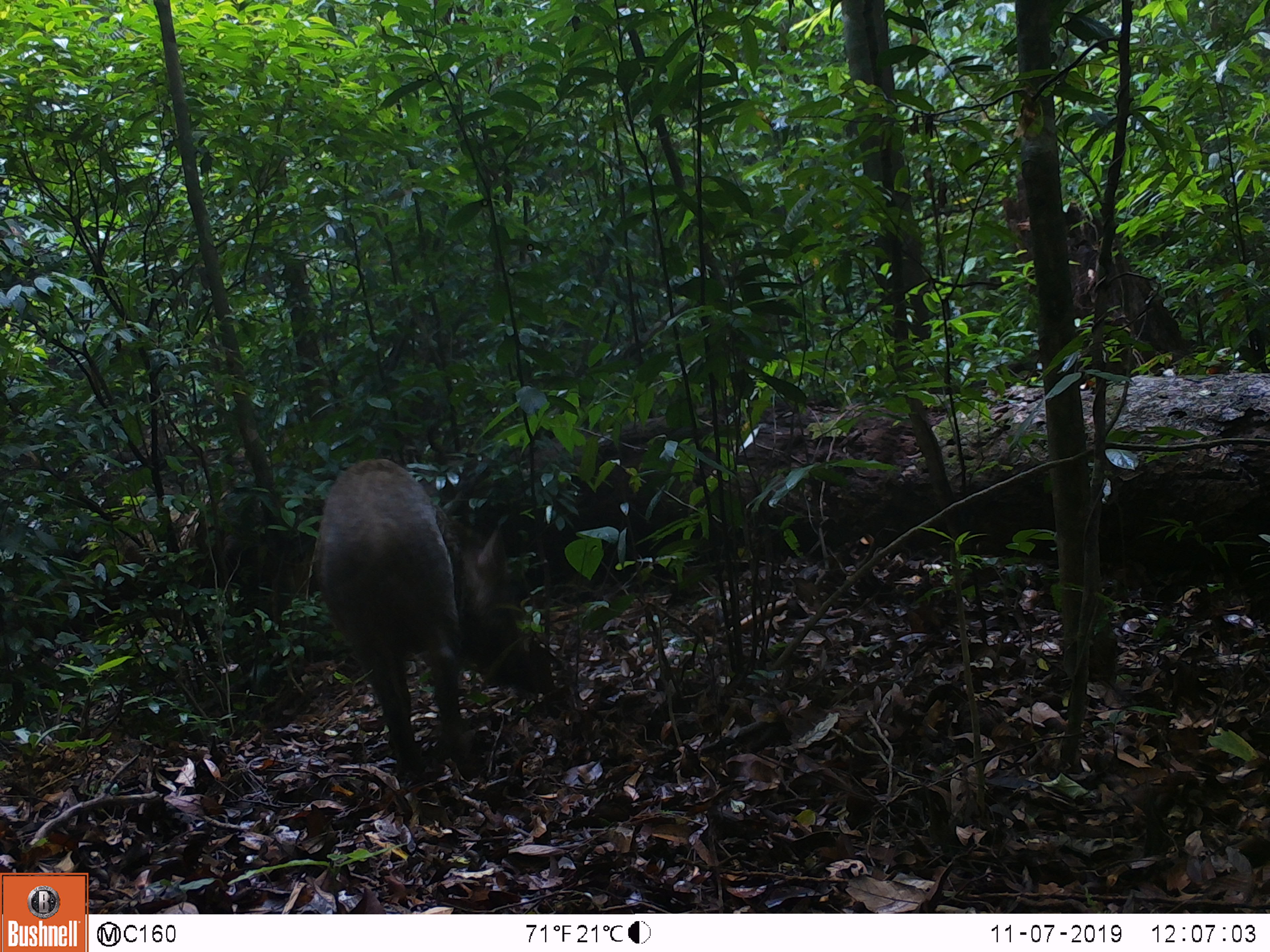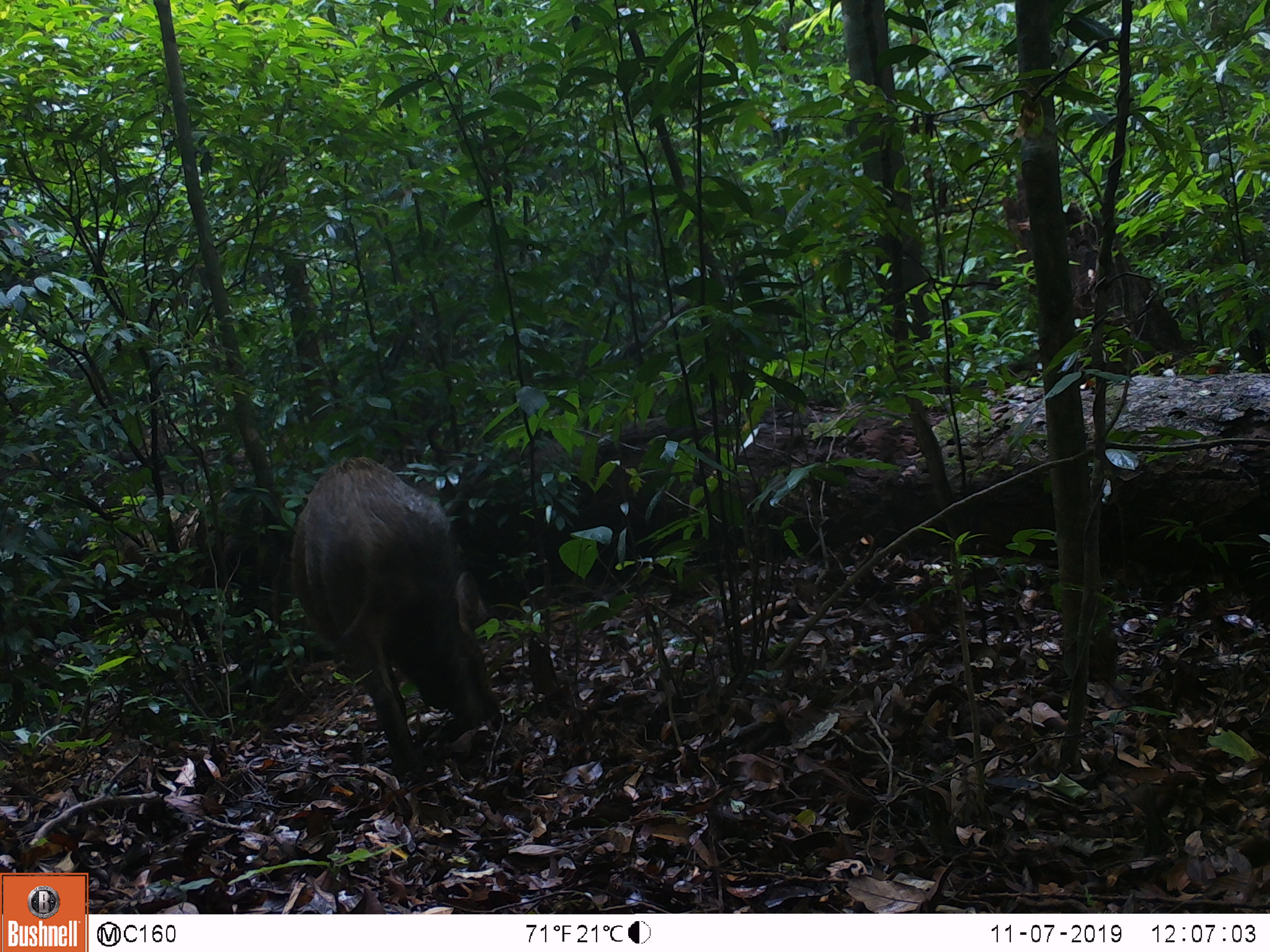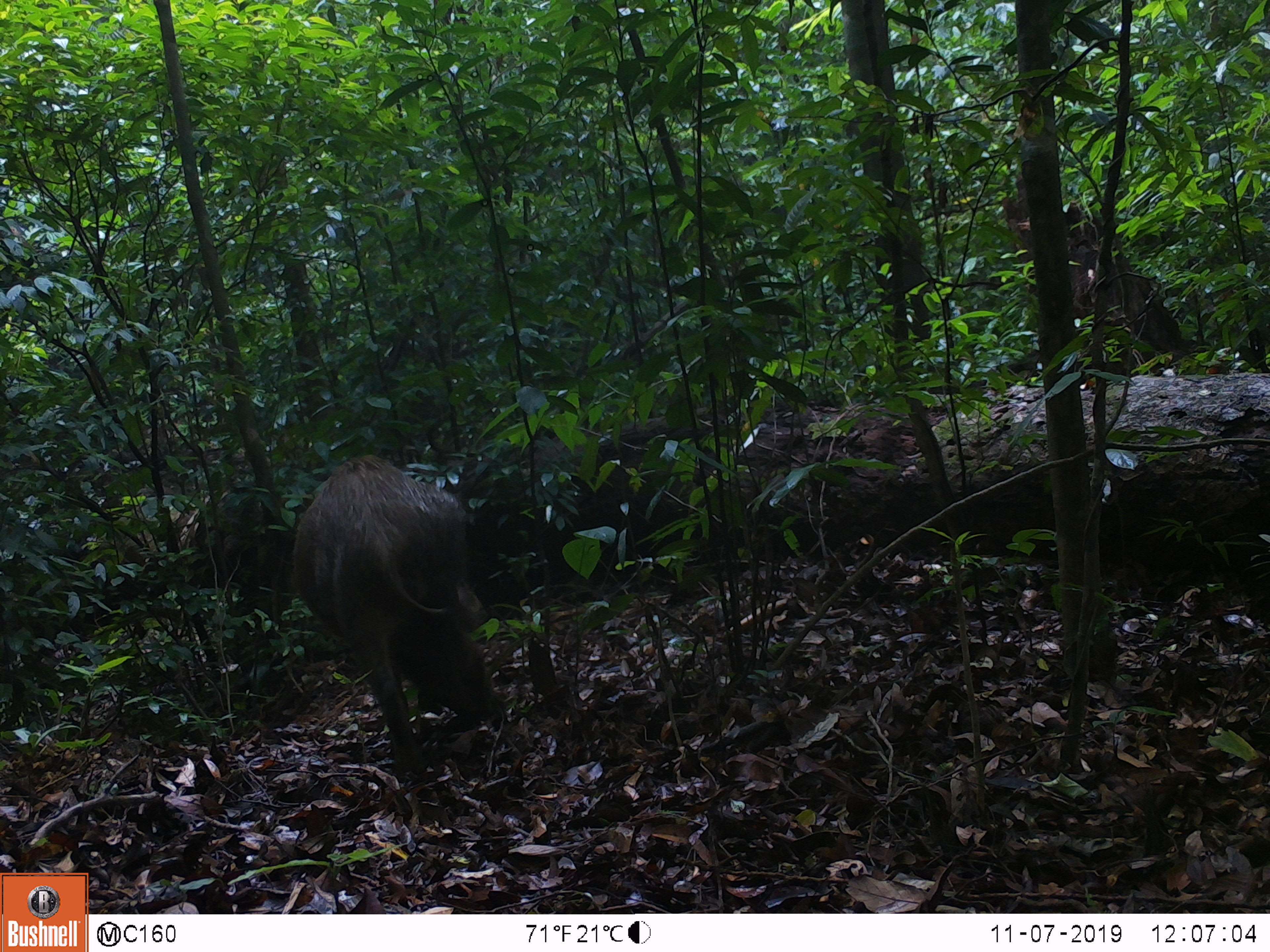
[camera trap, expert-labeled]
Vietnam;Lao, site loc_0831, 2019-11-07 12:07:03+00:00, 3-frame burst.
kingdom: Animalia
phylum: Chordata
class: Mammalia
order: Artiodactyla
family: Suidae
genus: Sus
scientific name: Sus scrofa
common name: eurasian wild pig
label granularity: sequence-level